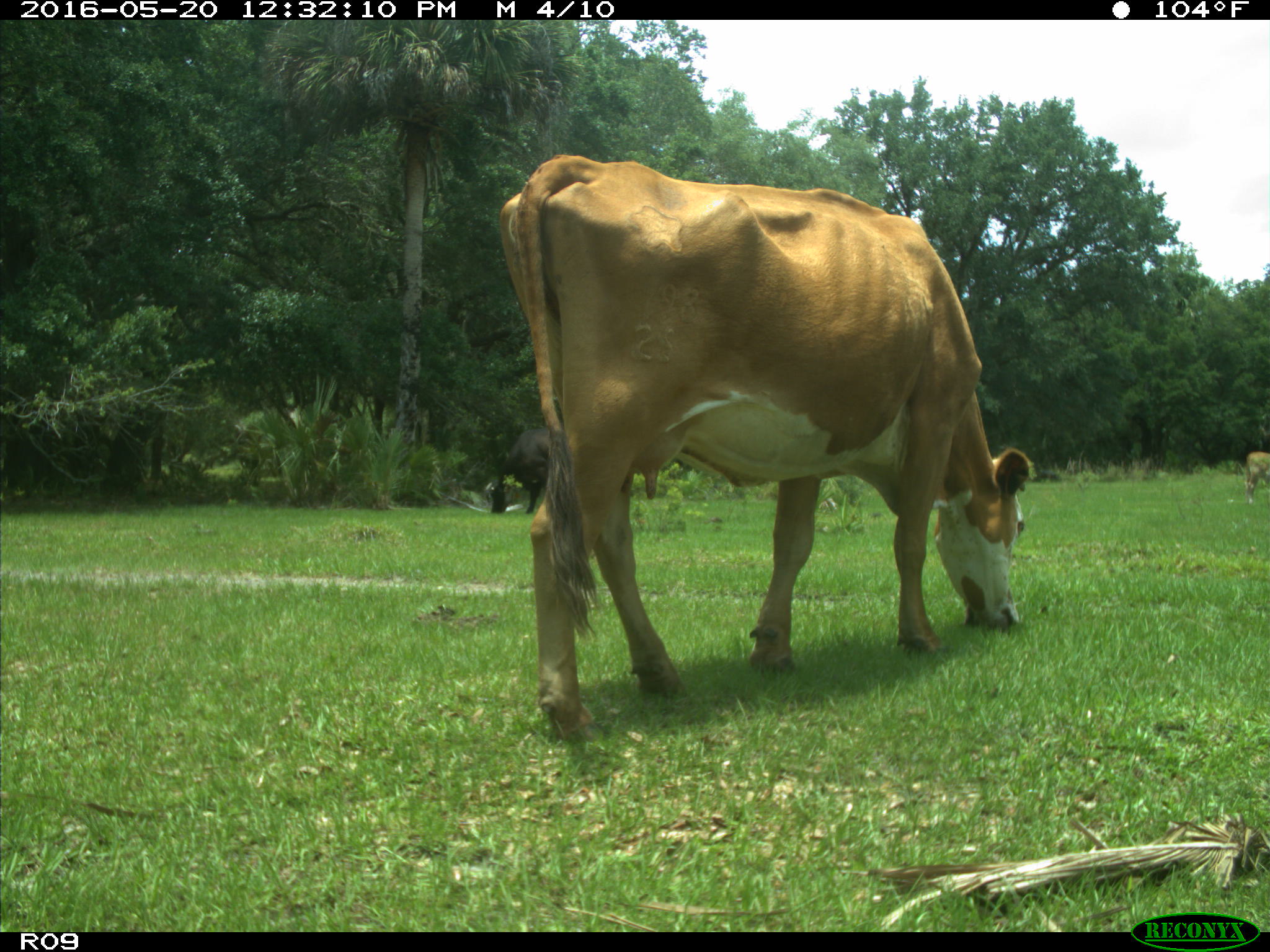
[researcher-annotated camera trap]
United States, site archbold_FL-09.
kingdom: Animalia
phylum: Chordata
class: Mammalia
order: Artiodactyla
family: Bovidae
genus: Bos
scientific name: Bos taurus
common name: domestic cow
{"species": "Bos taurus (domestic cow)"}